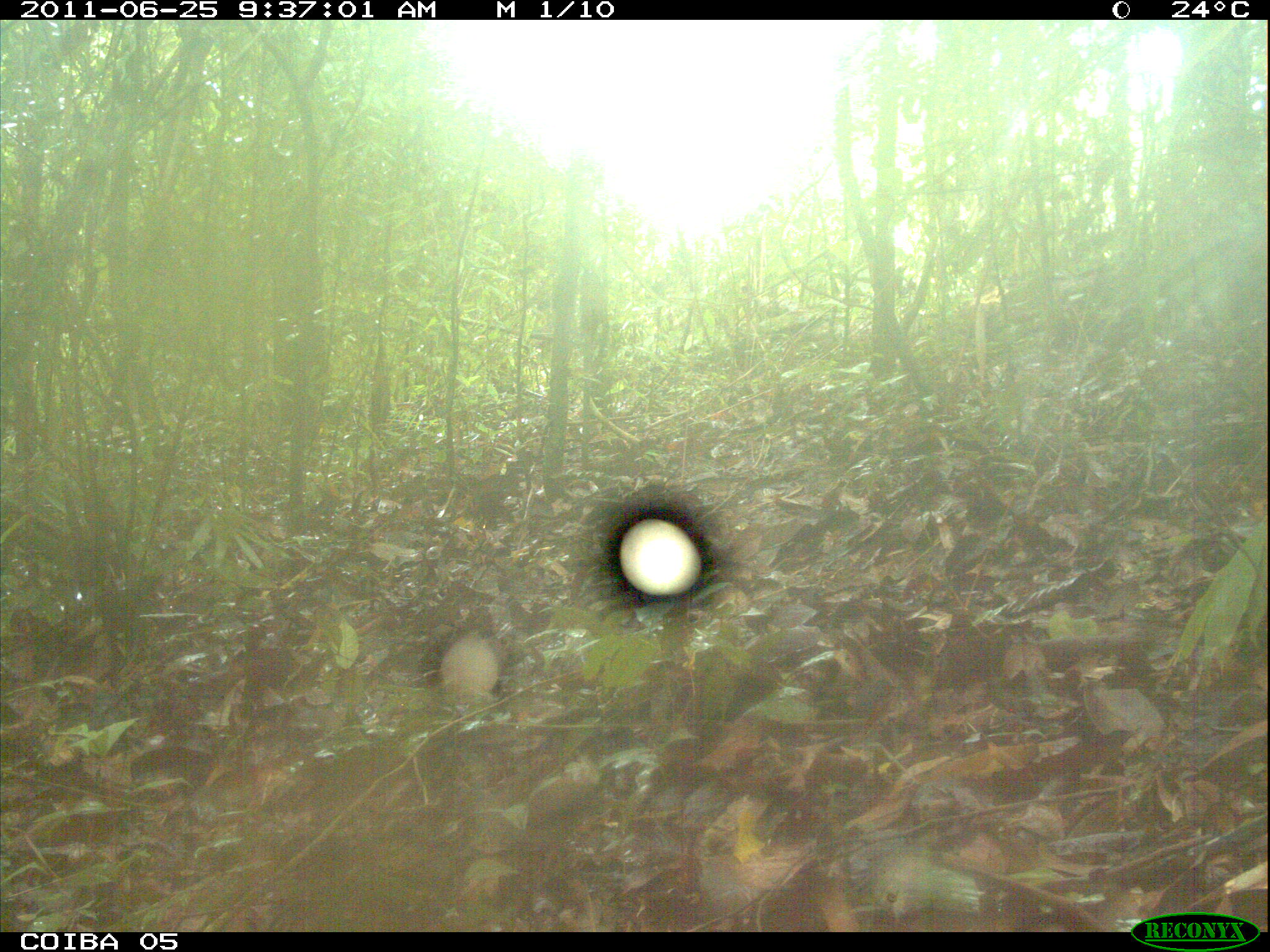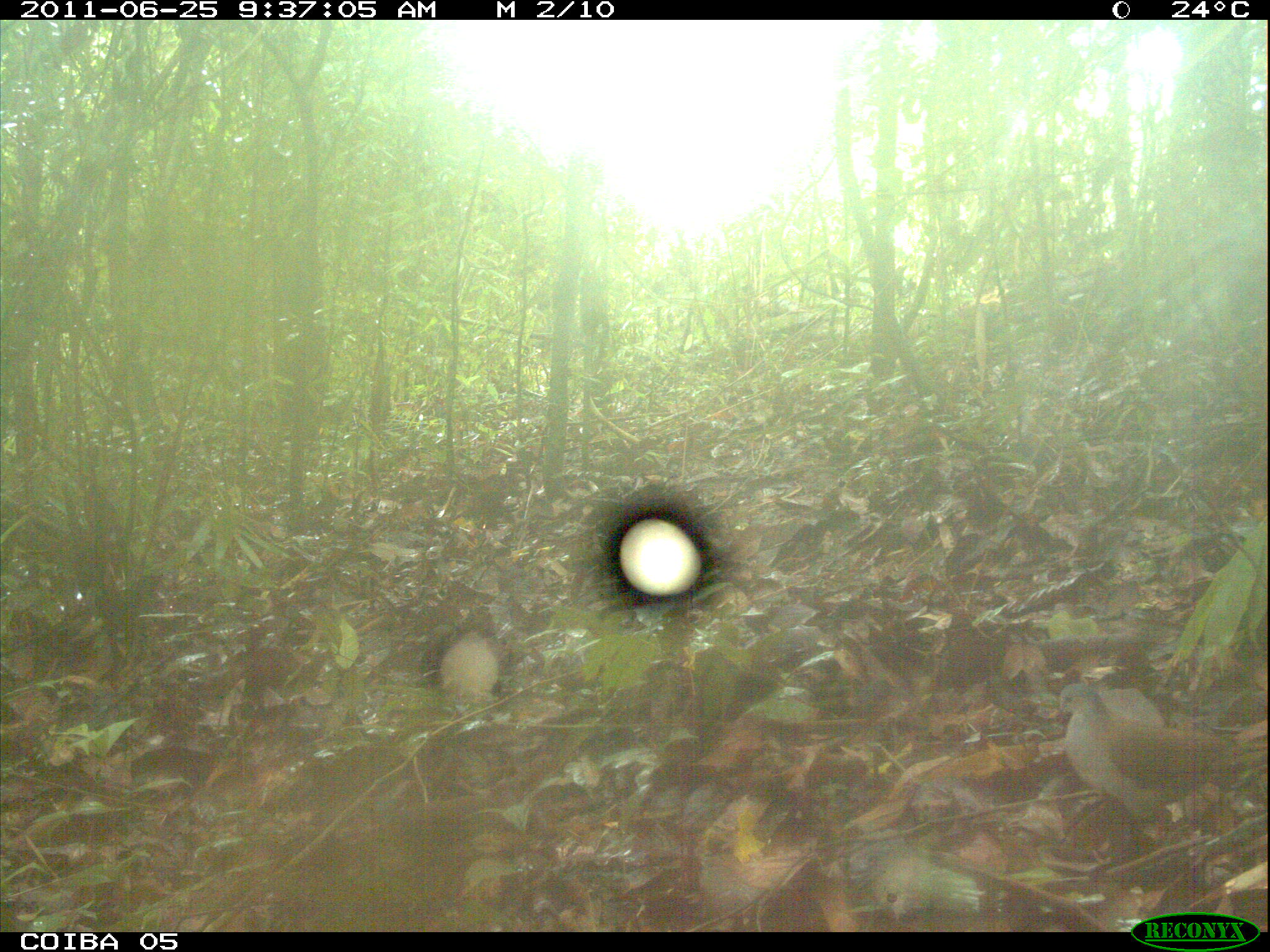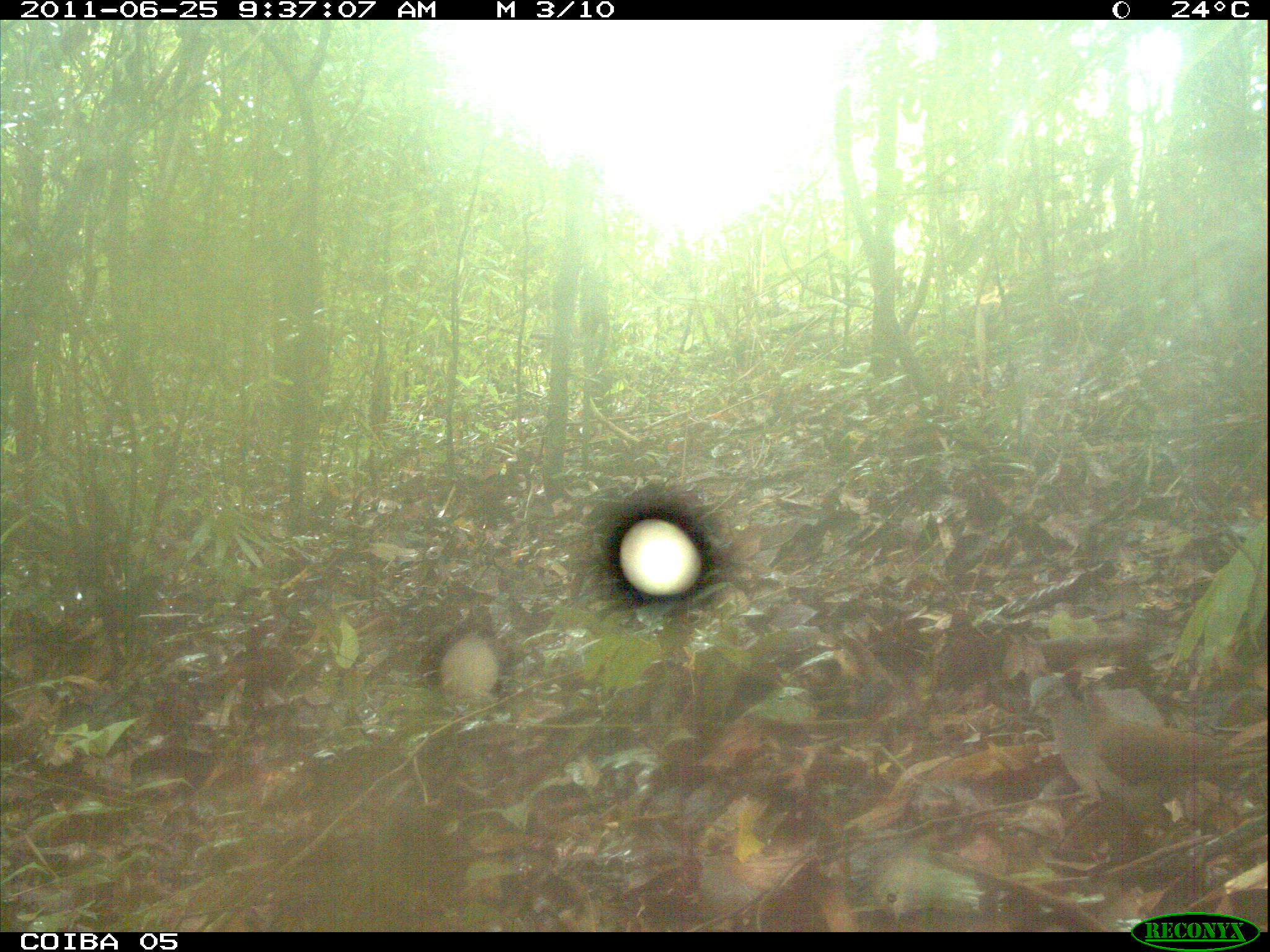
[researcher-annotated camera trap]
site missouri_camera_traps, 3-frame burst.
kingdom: Animalia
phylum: Chordata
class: Aves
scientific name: Aves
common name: bird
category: bird spec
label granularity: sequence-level